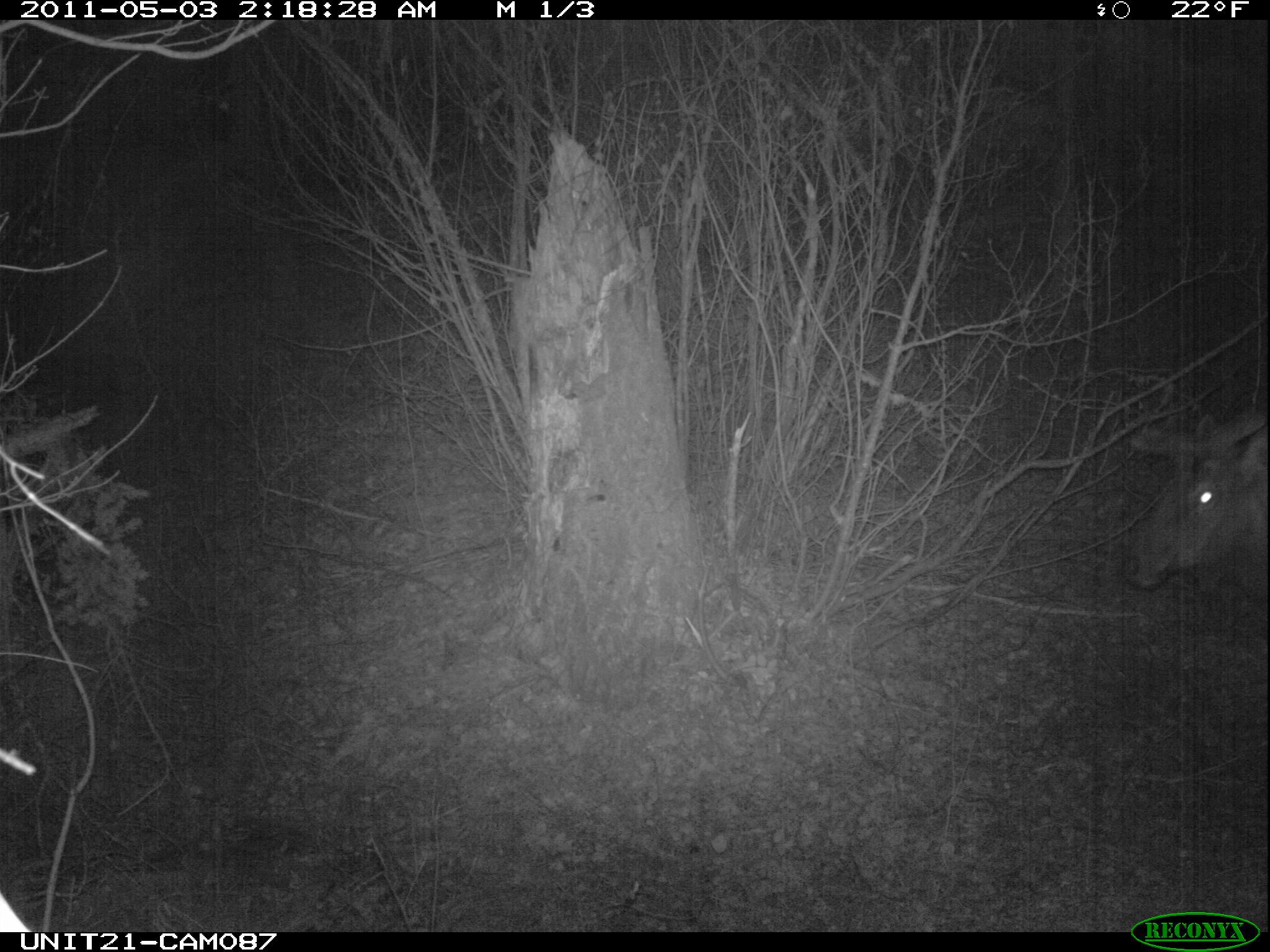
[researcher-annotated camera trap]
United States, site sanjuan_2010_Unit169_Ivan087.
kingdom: Animalia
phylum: Chordata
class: Mammalia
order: Artiodactyla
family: Cervidae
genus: Cervus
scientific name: Cervus elaphus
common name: red deer